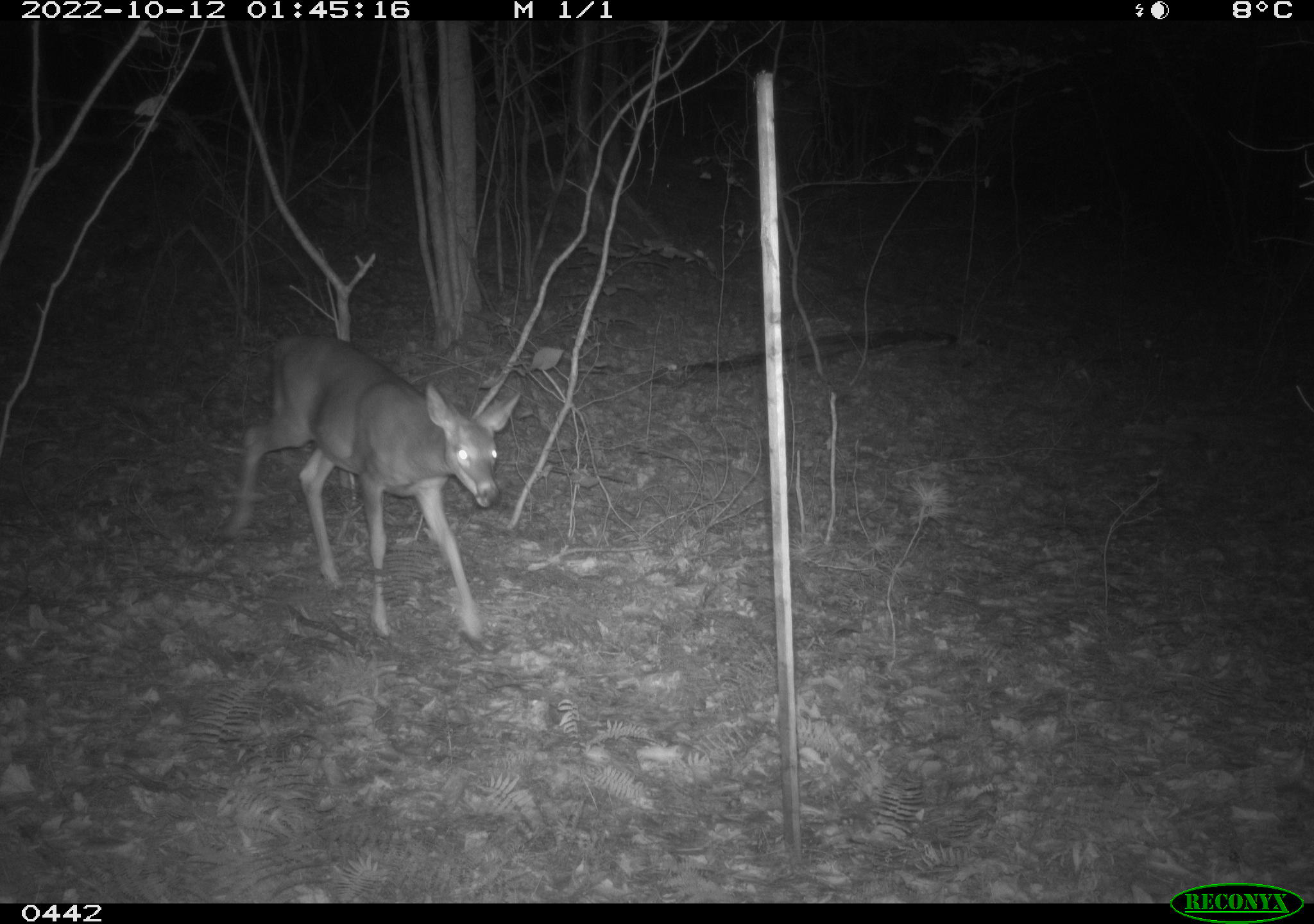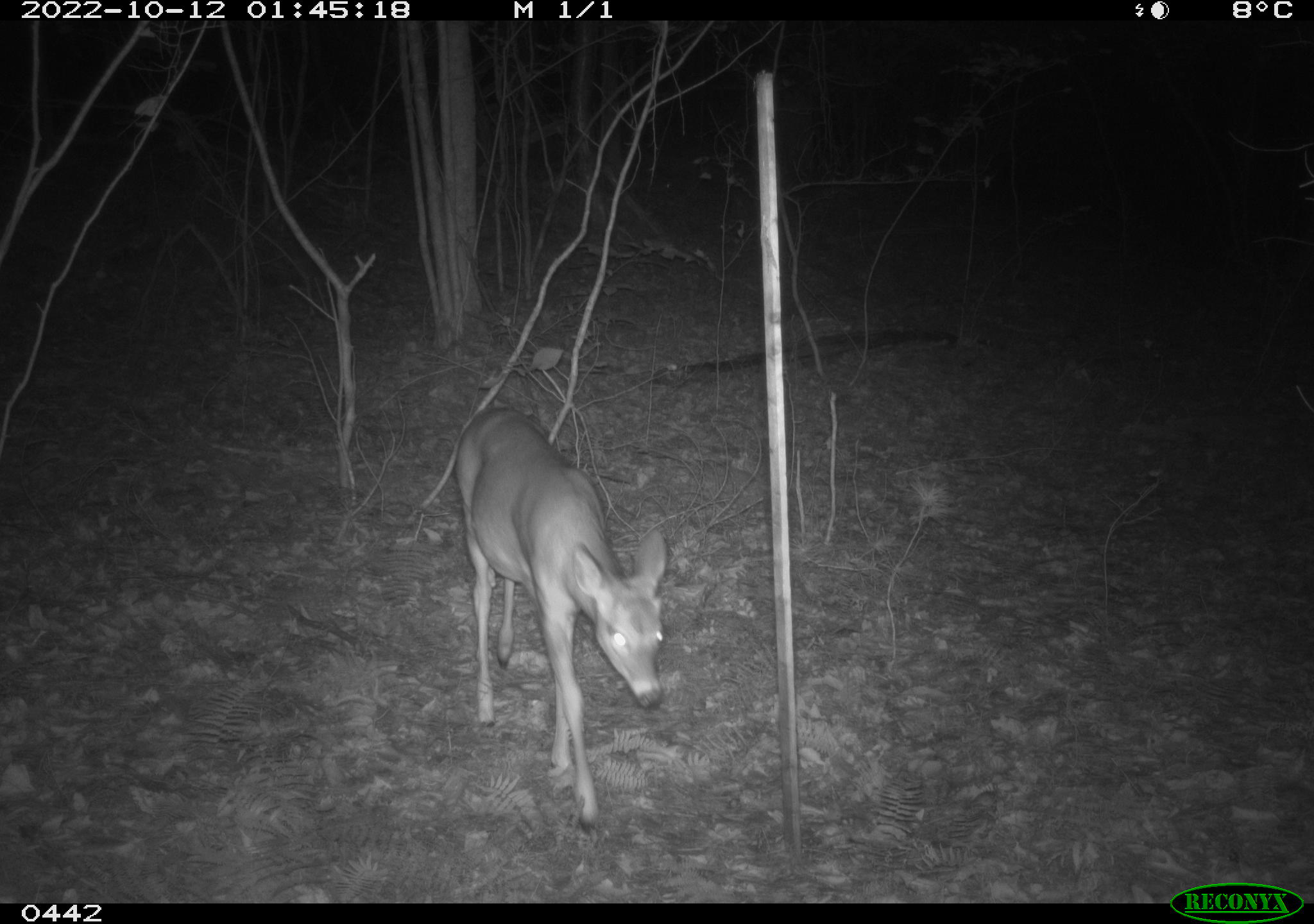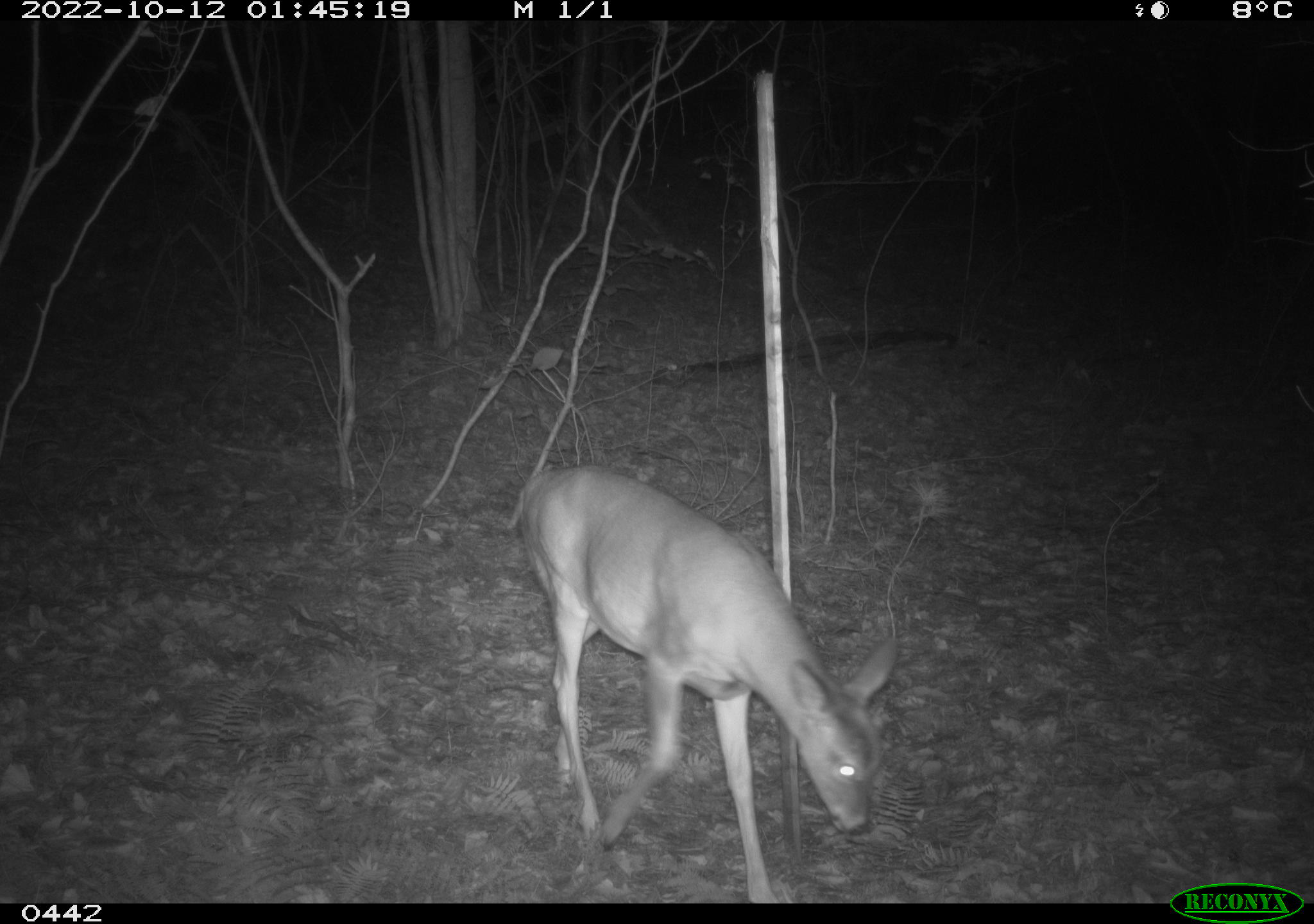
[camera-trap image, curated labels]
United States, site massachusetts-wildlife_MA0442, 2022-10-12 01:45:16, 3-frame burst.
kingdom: Animalia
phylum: Chordata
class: Mammalia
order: Artiodactyla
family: Cervidae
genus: Odocoileus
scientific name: Odocoileus virginianus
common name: white-tailed deer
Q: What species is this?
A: White-tailed deer (Odocoileus virginianus).